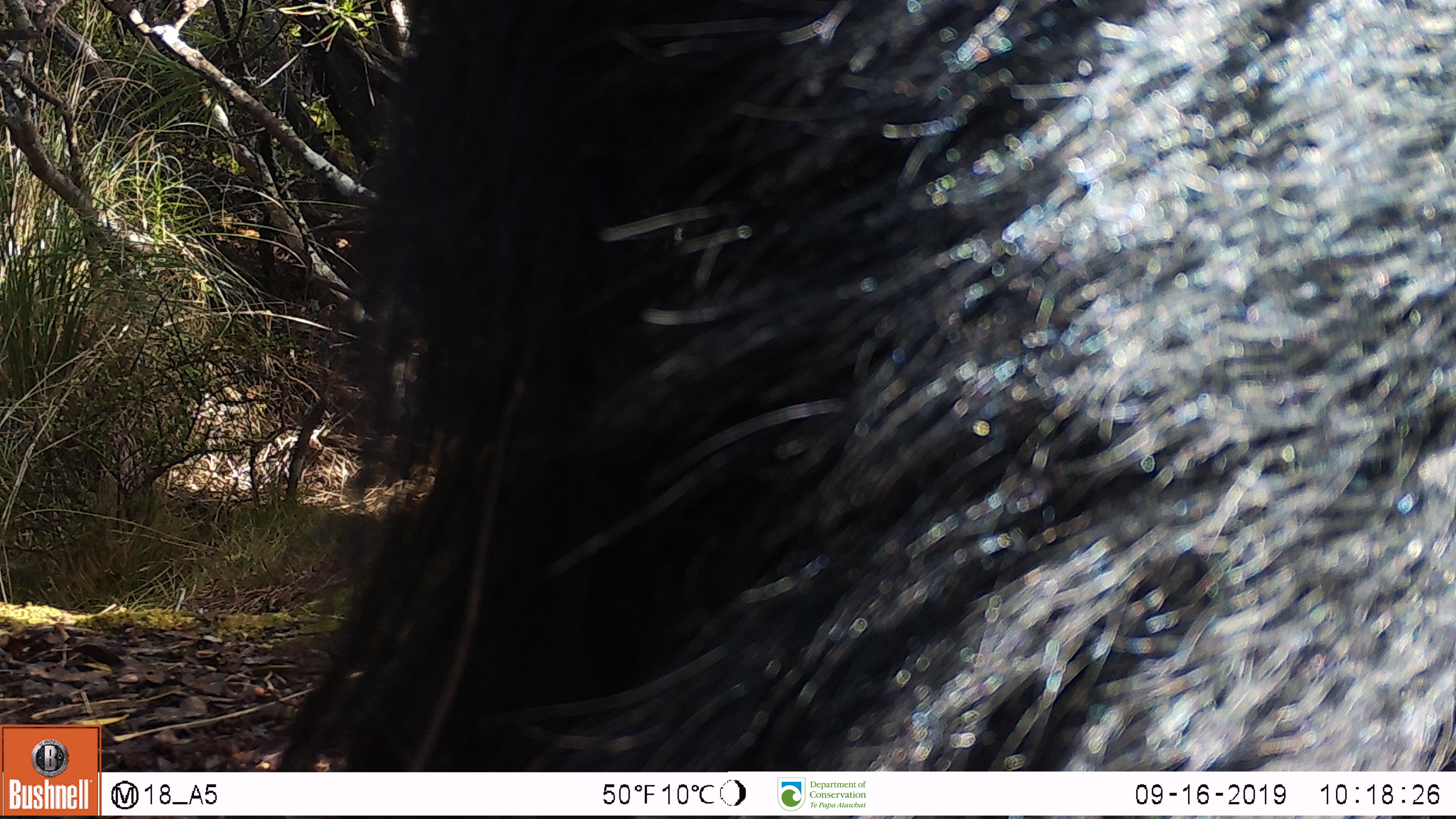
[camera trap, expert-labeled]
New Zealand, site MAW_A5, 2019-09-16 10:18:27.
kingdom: Animalia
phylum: Chordata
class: Mammalia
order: Artiodactyla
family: Suidae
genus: Sus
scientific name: Sus scrofa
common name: pig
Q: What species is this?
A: Pig (Sus scrofa).